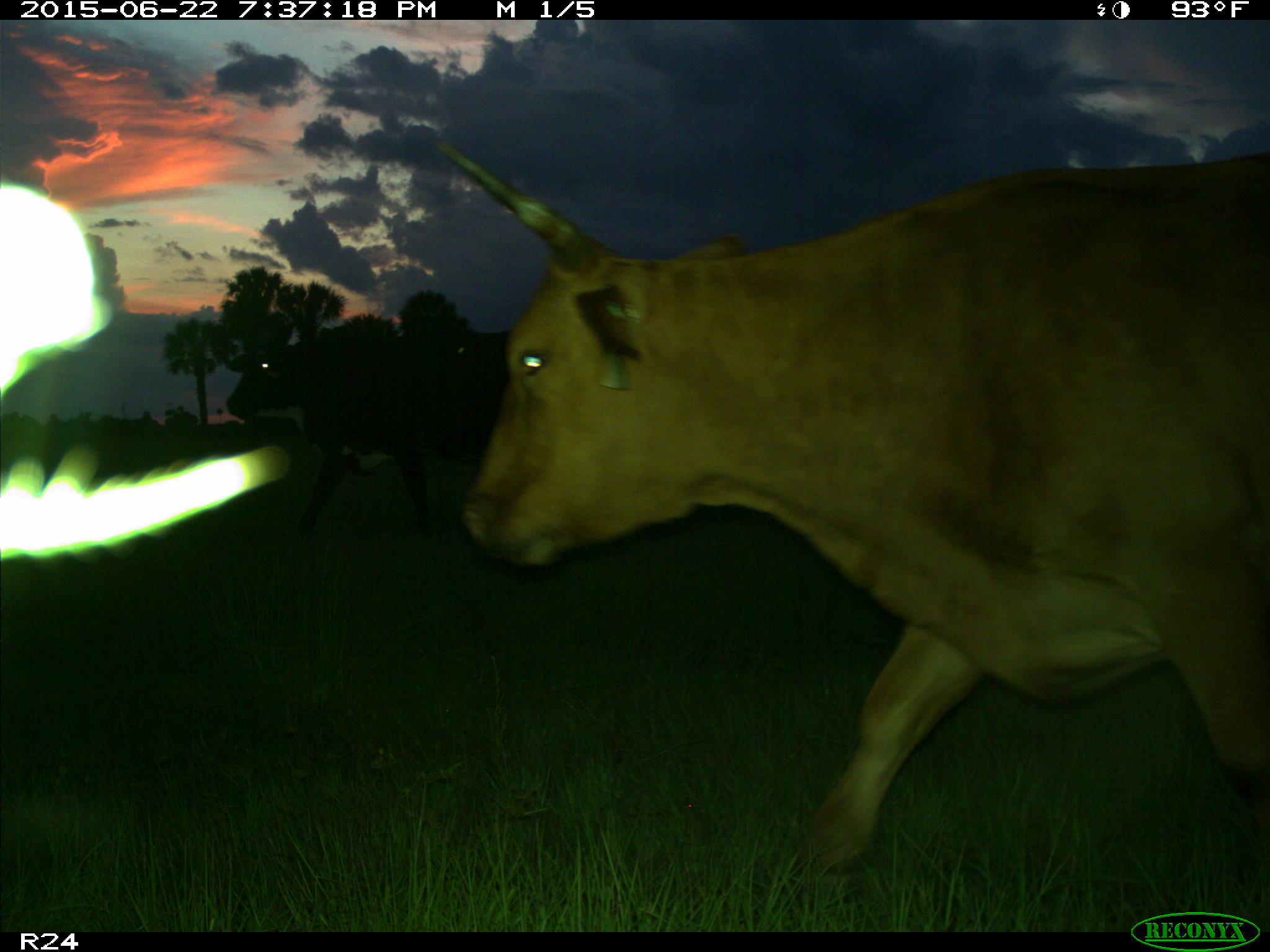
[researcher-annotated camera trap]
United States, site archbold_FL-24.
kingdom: Animalia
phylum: Chordata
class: Mammalia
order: Artiodactyla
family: Bovidae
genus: Bos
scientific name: Bos taurus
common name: domestic cow